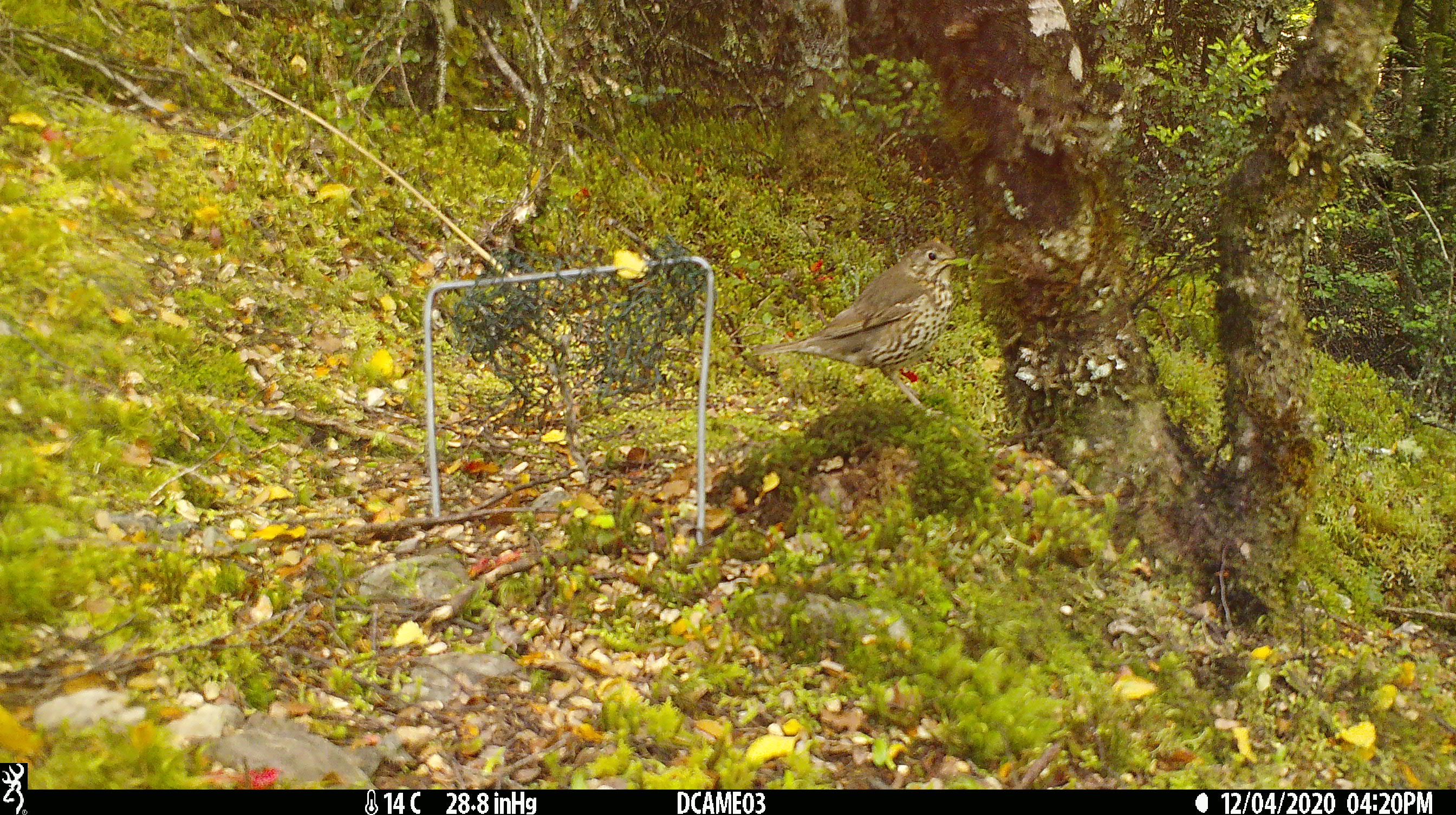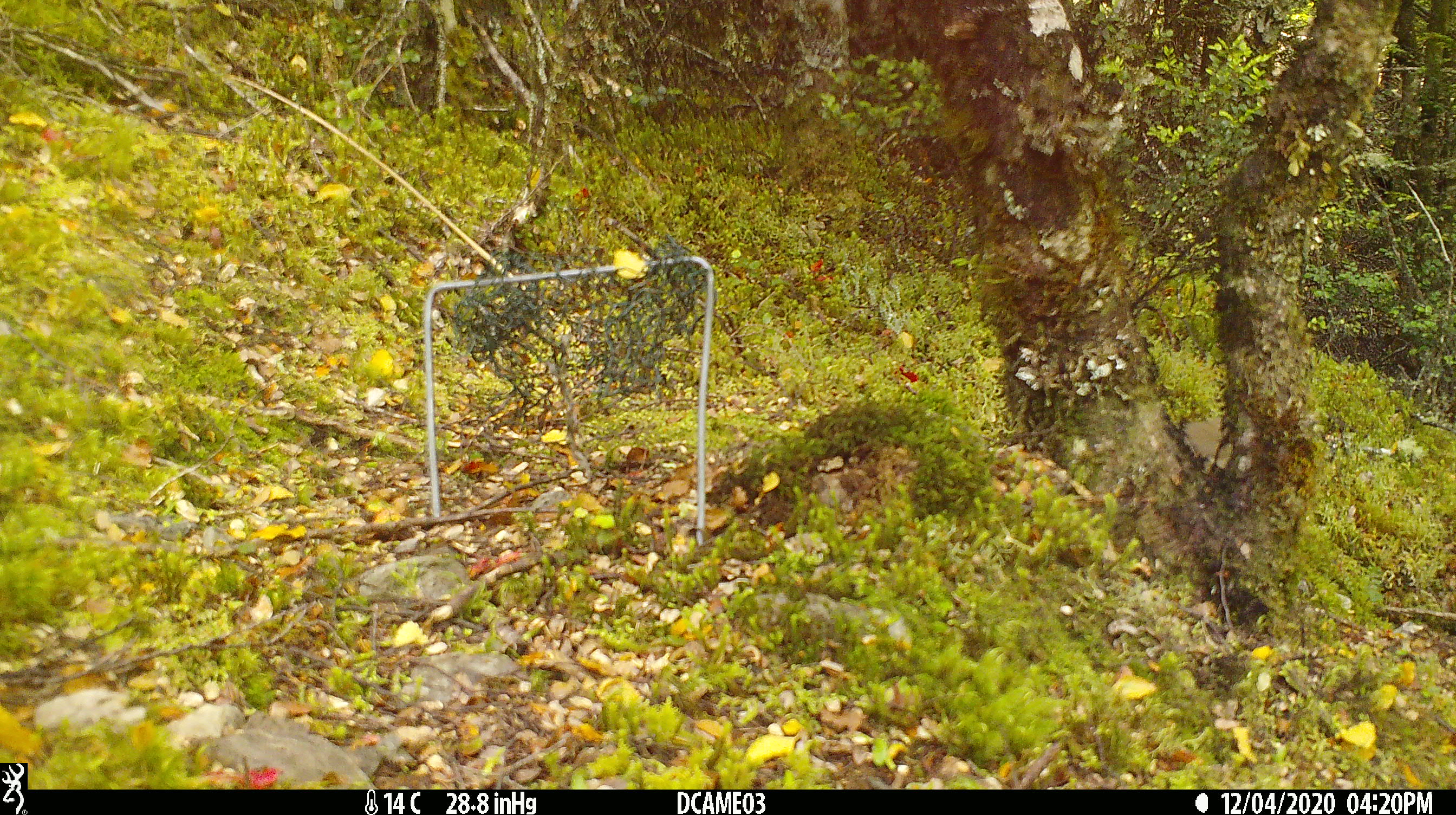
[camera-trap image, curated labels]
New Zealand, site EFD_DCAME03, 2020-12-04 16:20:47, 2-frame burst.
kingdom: Animalia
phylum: Chordata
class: Aves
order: Passeriformes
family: Turdidae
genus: Turdus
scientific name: Turdus philomelos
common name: song thrush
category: thrush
Thrush (song thrush) (Turdus philomelos).